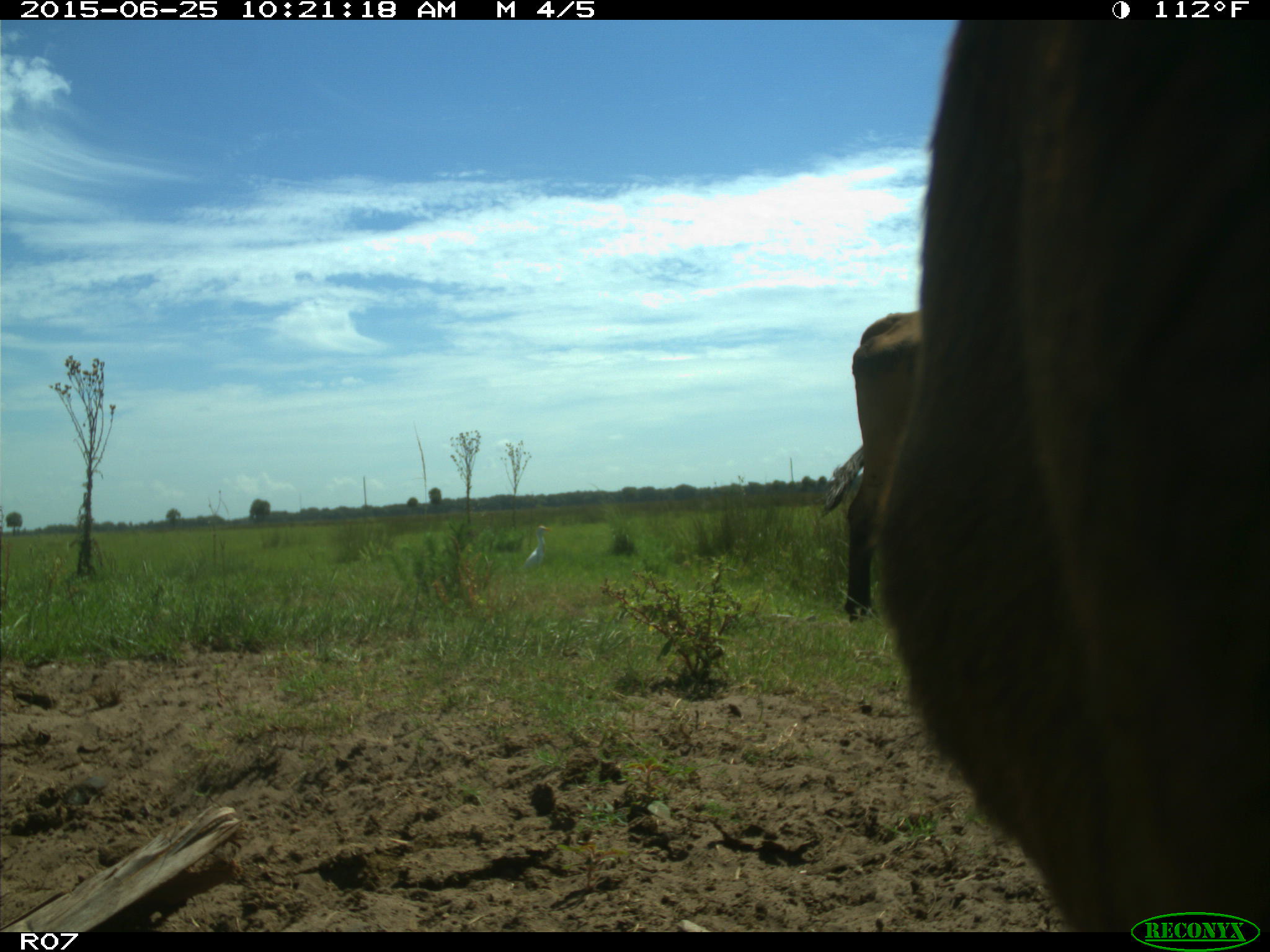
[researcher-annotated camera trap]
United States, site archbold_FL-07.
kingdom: Animalia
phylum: Chordata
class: Mammalia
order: Artiodactyla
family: Bovidae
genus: Bos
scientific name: Bos taurus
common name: domestic cow